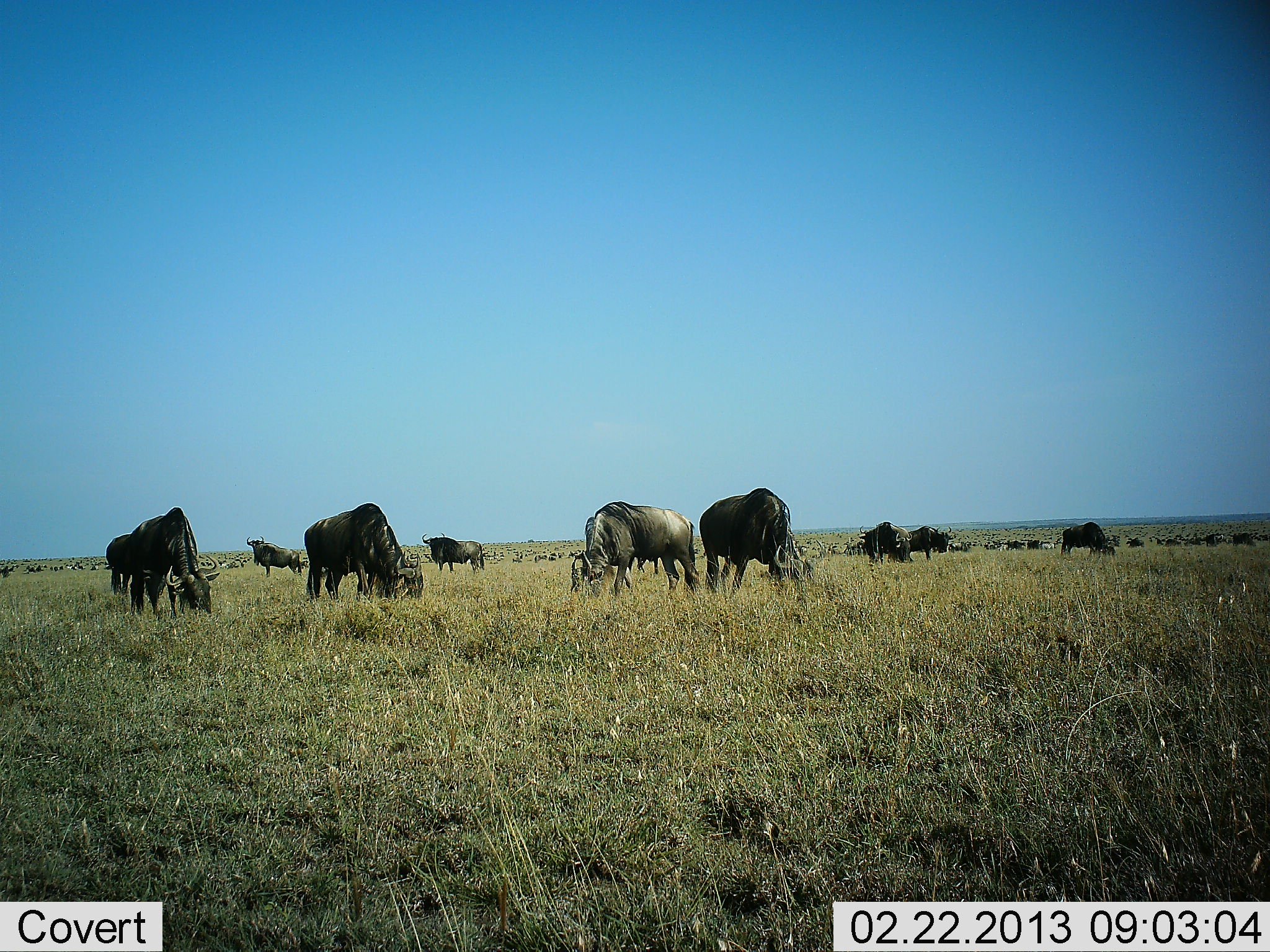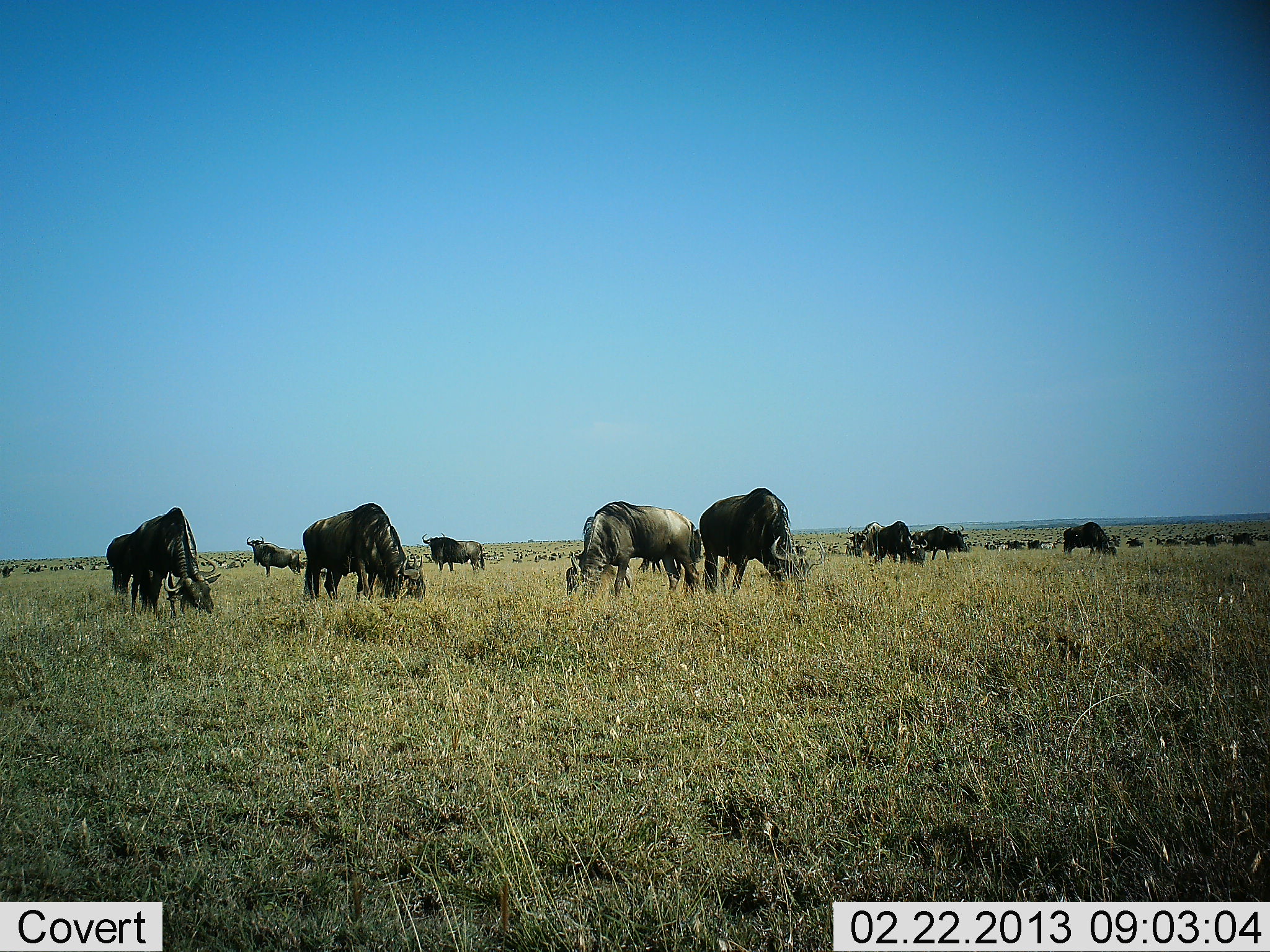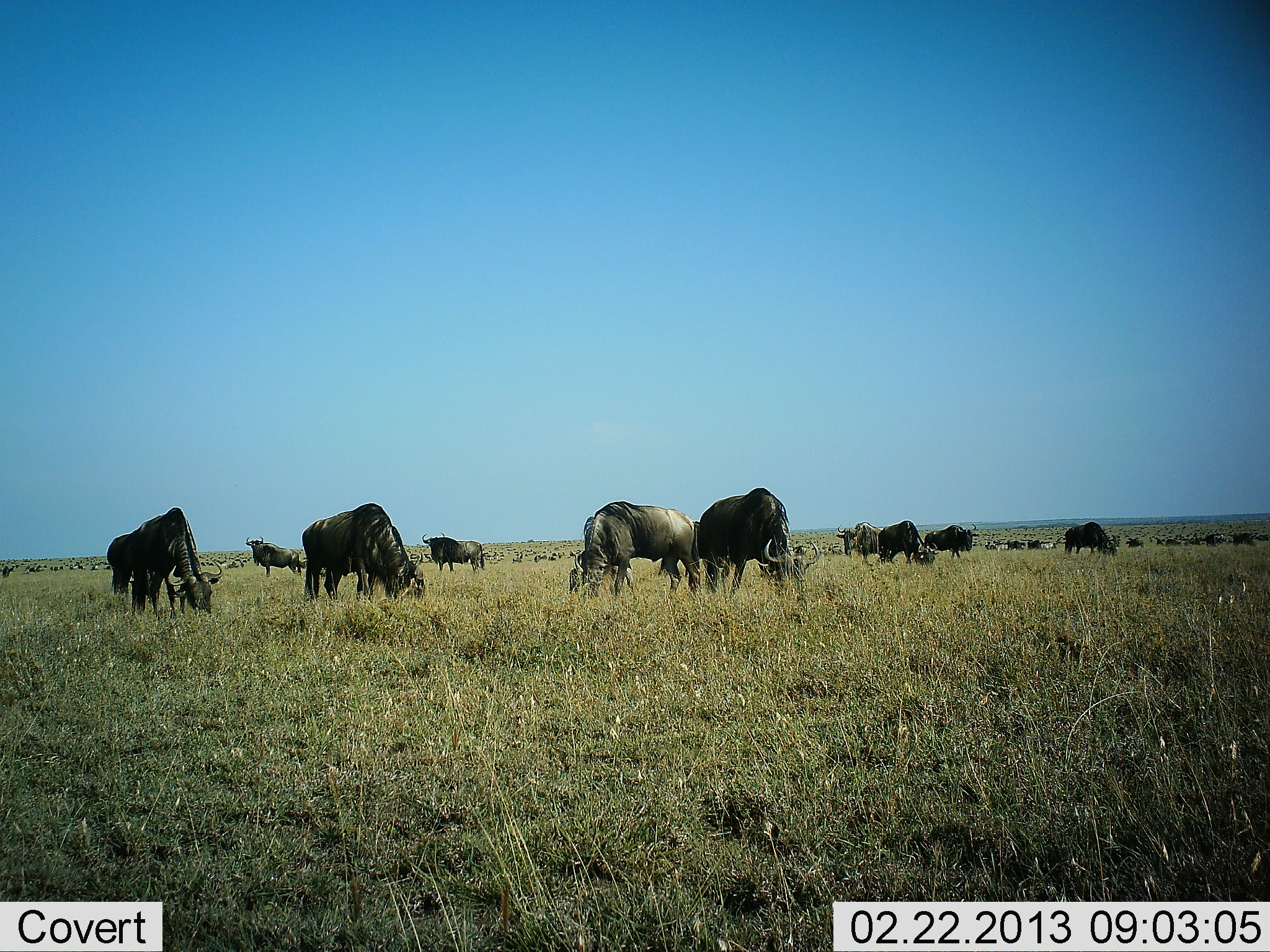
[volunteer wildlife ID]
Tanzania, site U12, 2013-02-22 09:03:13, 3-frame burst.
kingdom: Animalia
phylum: Chordata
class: Mammalia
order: Artiodactyla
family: Bovidae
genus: Connochaetes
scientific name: Connochaetes taurinus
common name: blue wildebeest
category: wildebeest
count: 11-50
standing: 38%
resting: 0%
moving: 5%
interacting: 0%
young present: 0%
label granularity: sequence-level